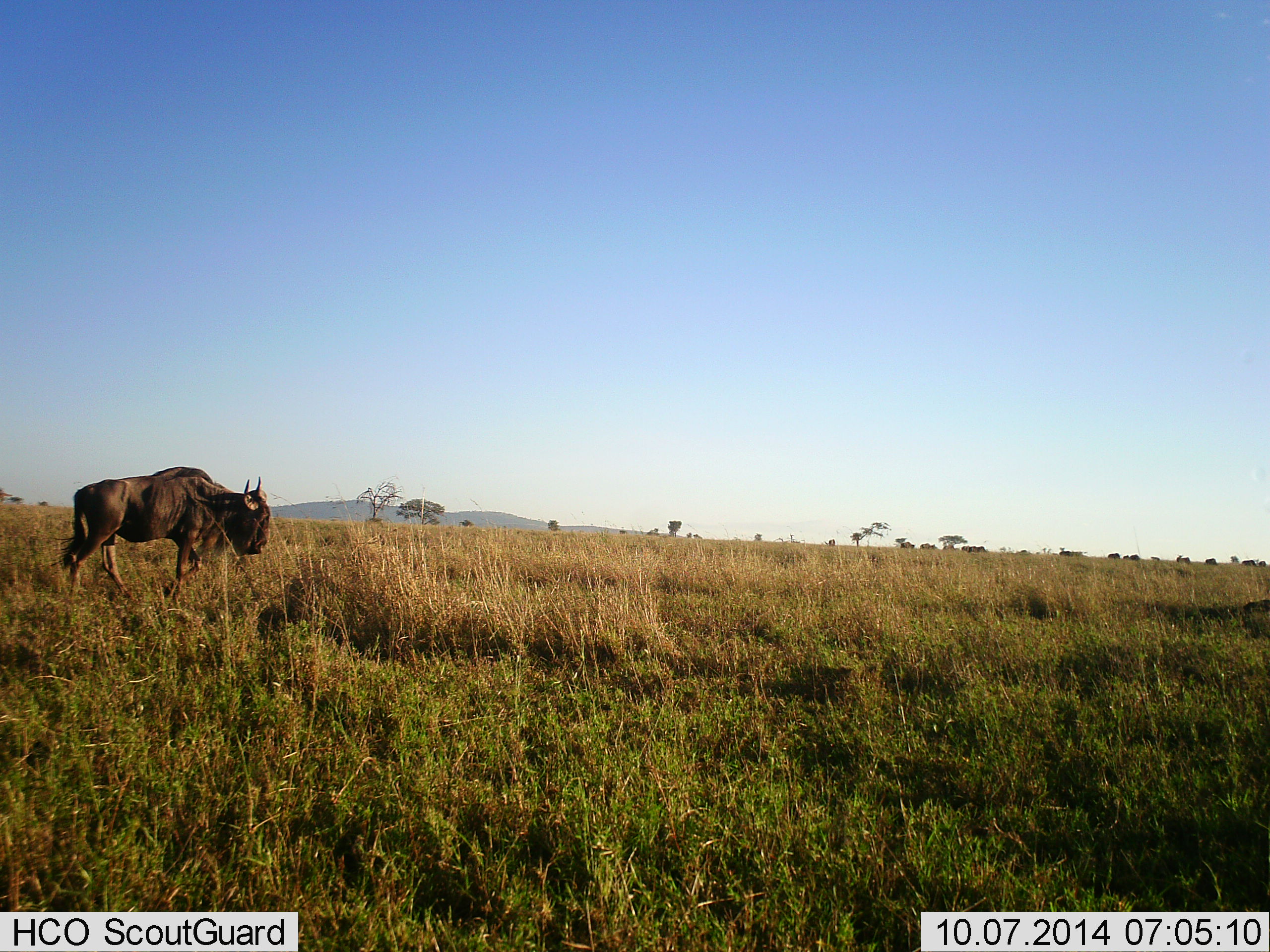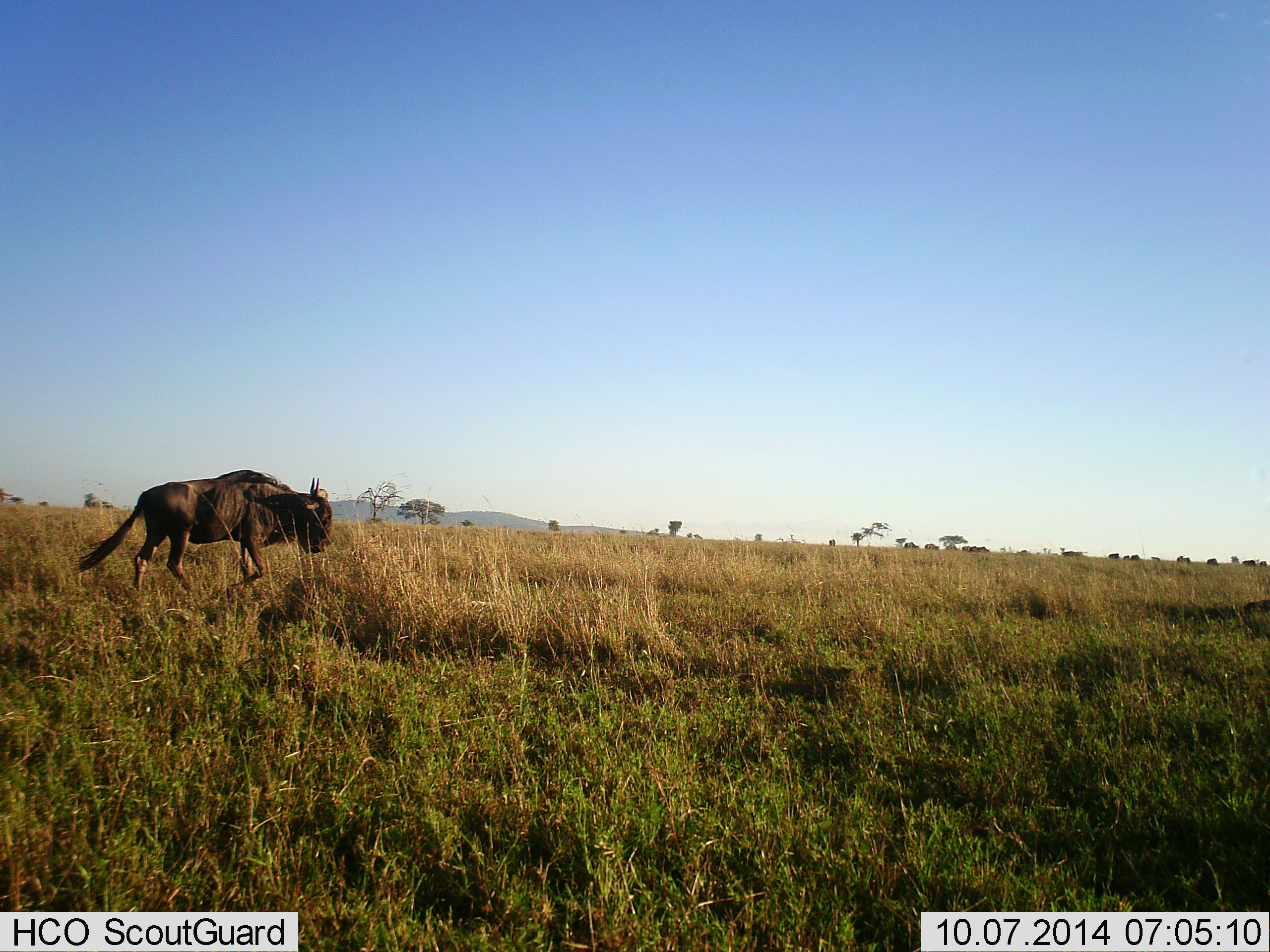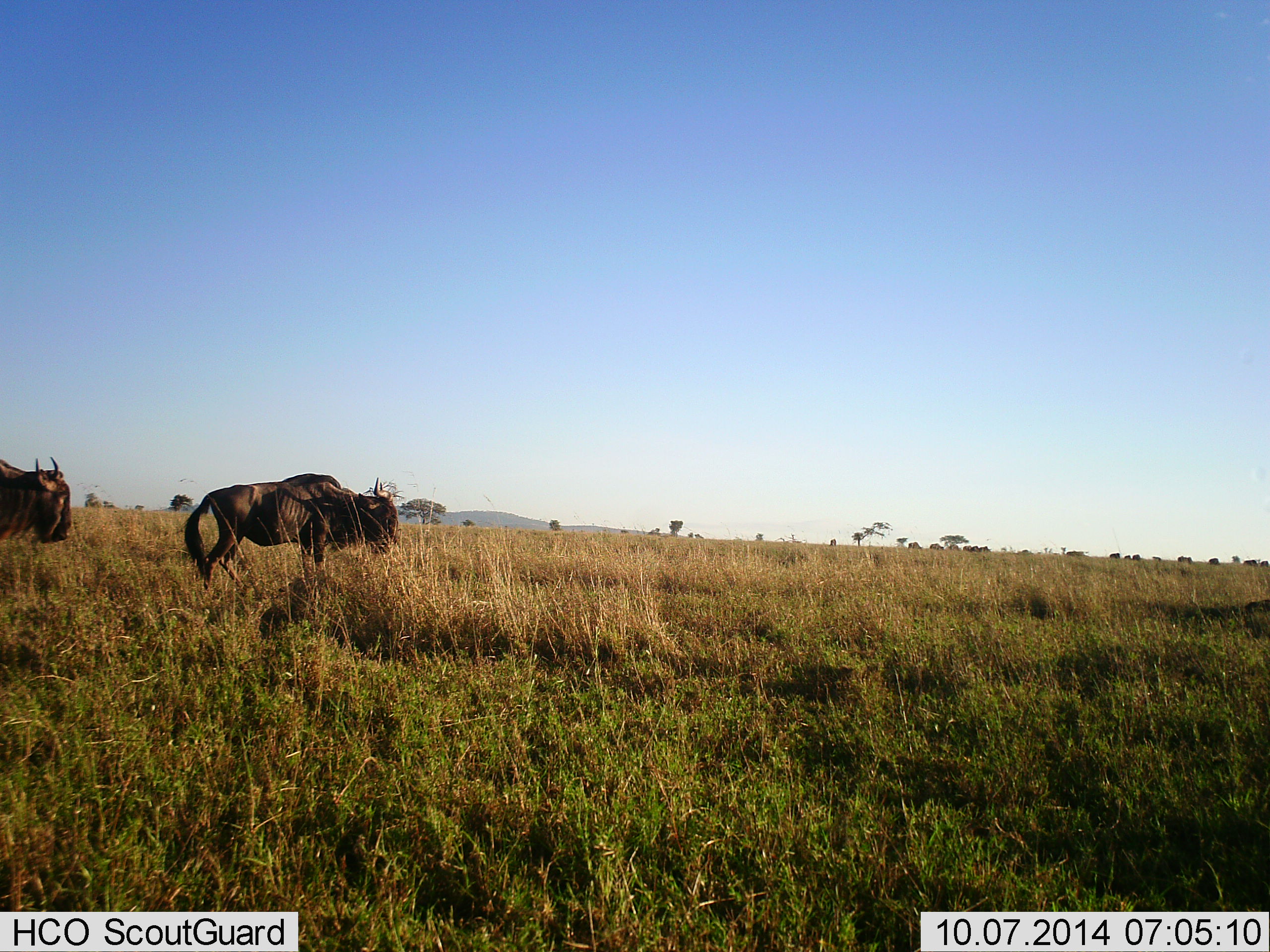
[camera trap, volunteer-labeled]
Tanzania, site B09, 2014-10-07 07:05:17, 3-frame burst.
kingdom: Animalia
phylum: Chordata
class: Mammalia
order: Artiodactyla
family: Bovidae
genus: Connochaetes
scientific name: Connochaetes taurinus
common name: blue wildebeest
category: wildebeest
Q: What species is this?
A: Wildebeest (blue wildebeest) (Connochaetes taurinus).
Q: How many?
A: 2.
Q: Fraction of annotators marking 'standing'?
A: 0%.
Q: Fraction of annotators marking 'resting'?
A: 0%.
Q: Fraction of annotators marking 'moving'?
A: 100%.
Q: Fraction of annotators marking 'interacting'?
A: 0%.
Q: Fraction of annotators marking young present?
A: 0%.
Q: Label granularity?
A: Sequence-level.